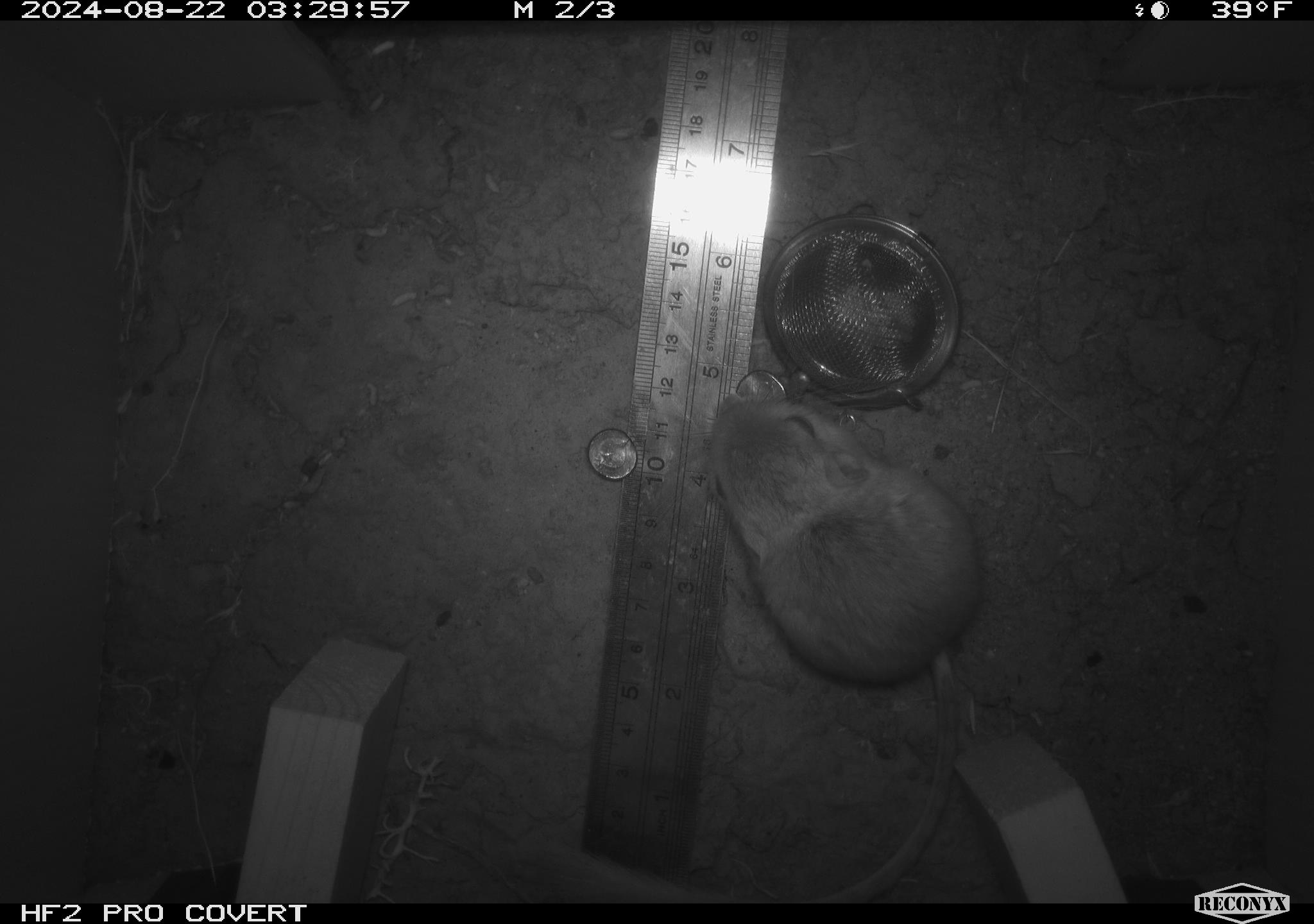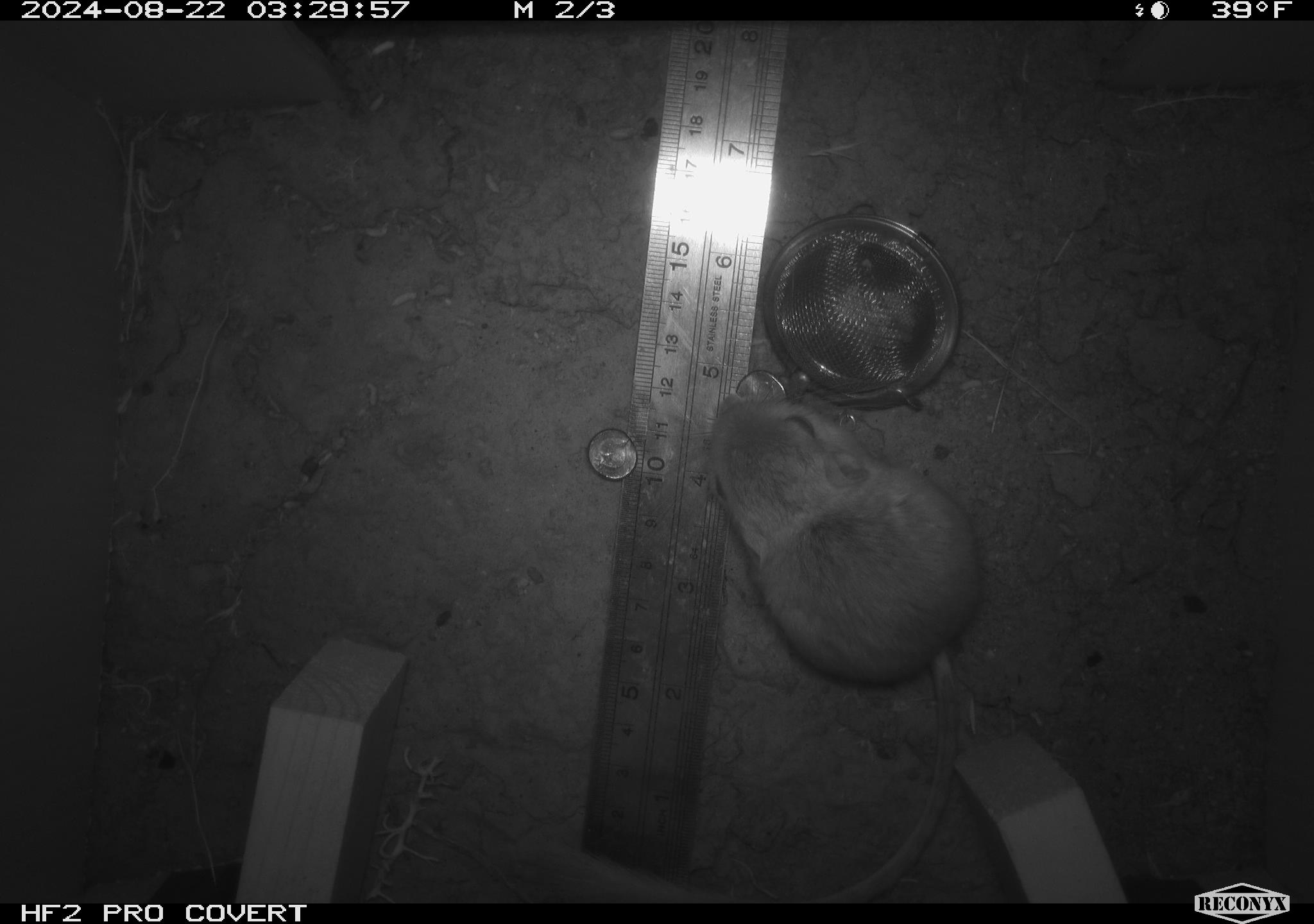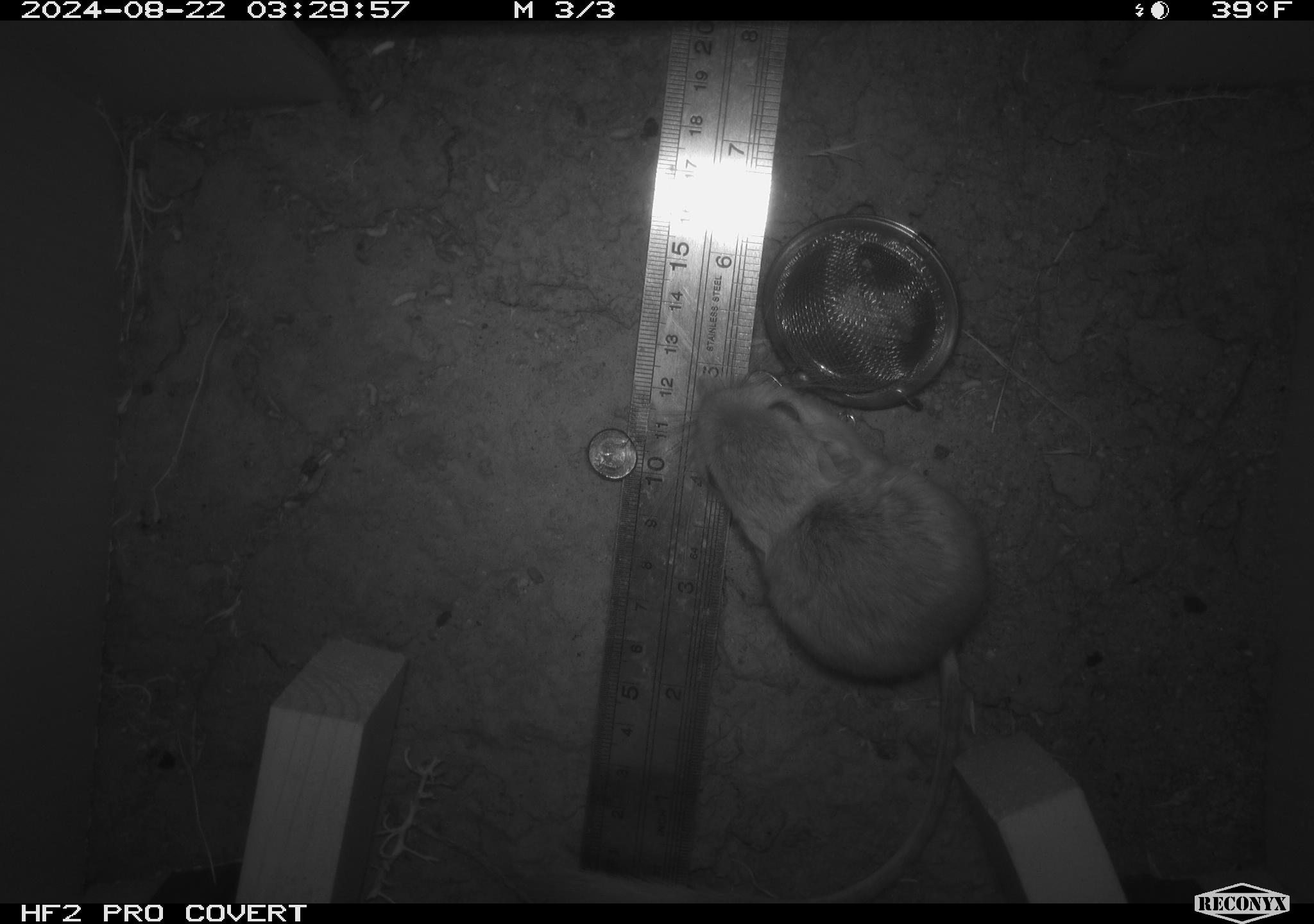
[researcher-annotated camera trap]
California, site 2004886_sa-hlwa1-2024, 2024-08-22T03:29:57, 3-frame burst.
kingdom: Animalia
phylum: Chordata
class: Mammalia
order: Rodentia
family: Heteromyidae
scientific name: Heteromyidae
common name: kangaroo rats and pocket mice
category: heteromyidae family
Heteromyidae family (kangaroo rats and pocket mice) (Heteromyidae).